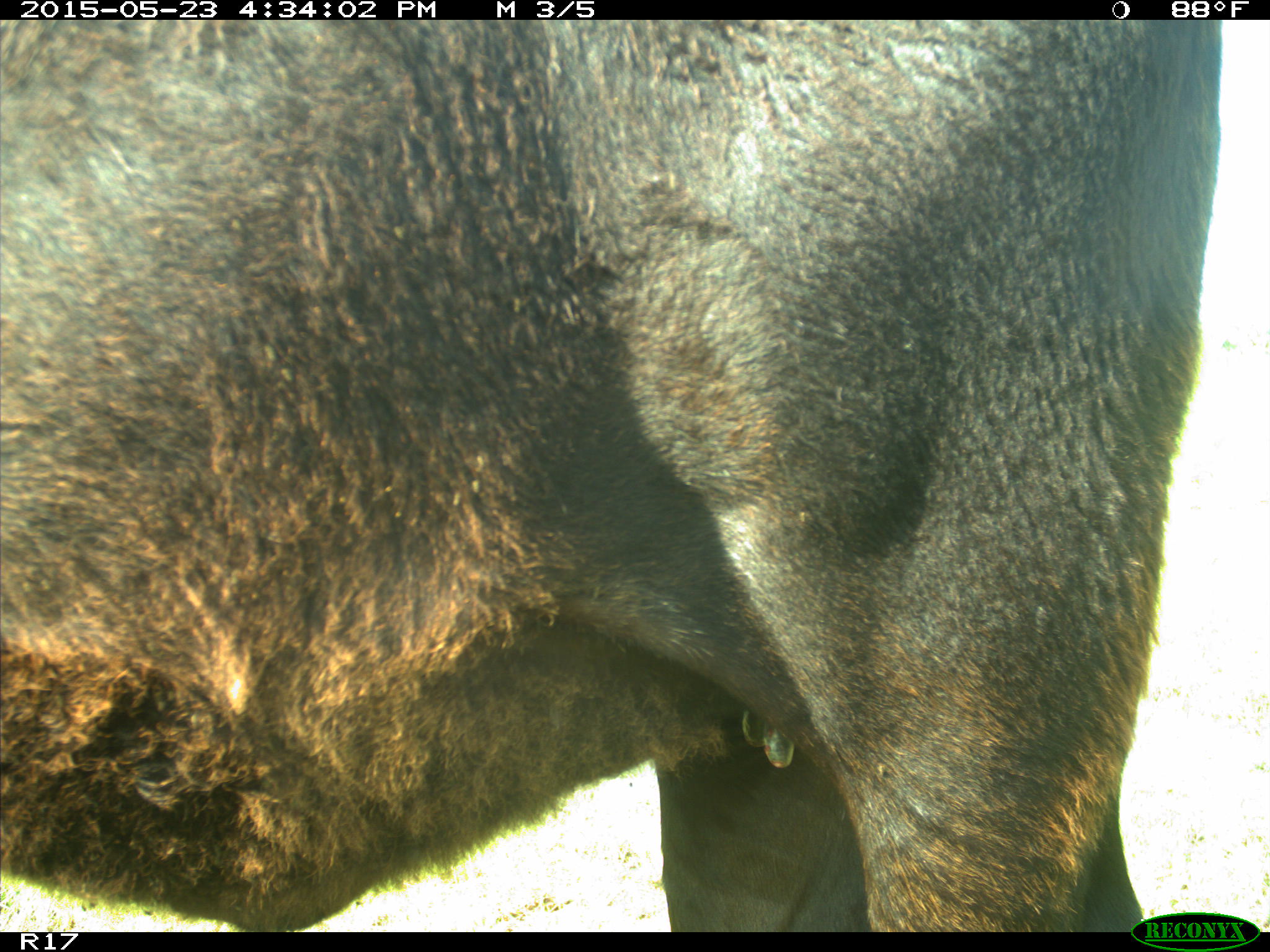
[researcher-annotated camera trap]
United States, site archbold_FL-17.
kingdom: Animalia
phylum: Chordata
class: Mammalia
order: Artiodactyla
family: Bovidae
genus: Bos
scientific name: Bos taurus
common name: domestic cow